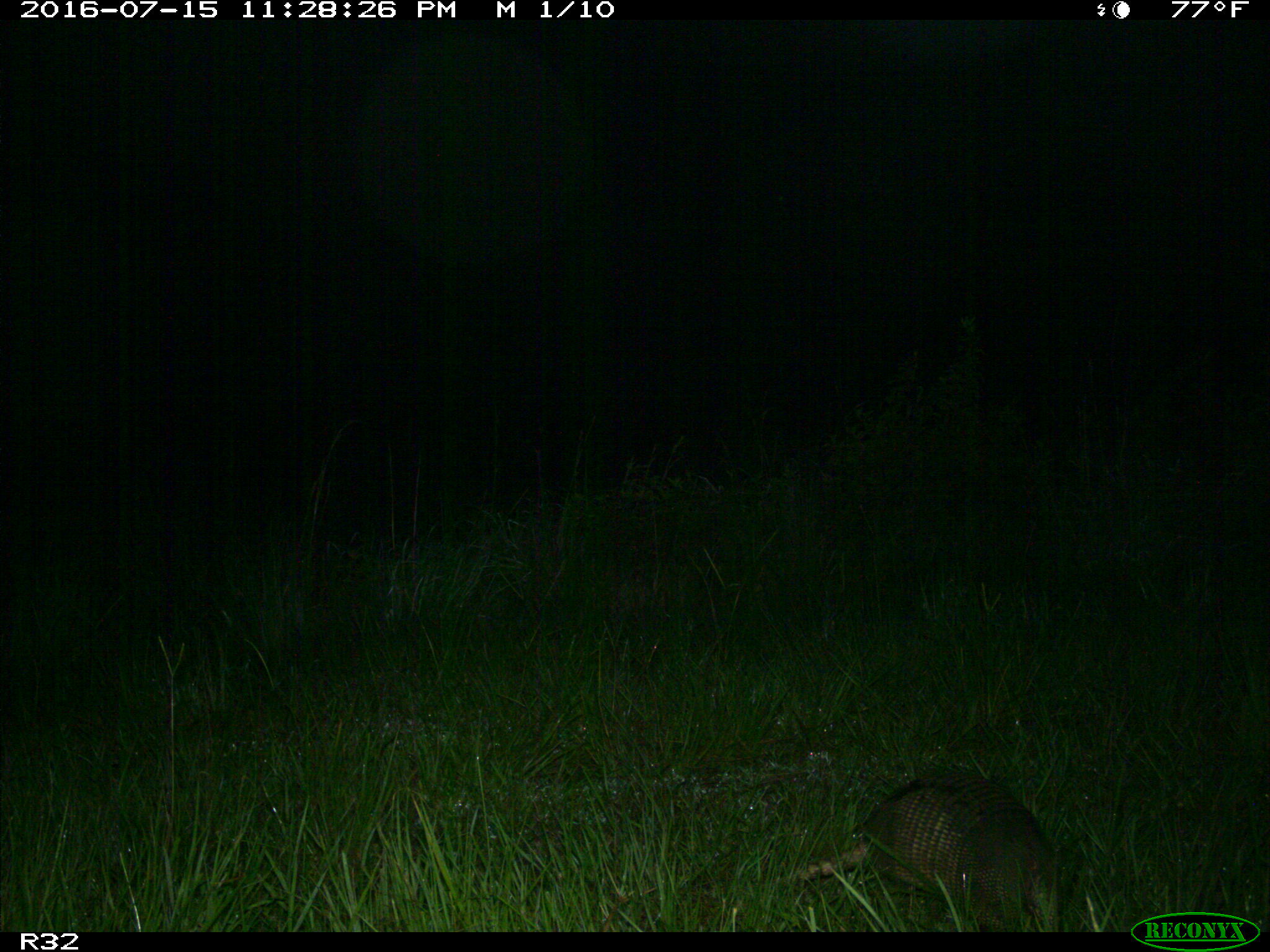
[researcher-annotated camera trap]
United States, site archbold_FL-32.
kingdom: Animalia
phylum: Chordata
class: Mammalia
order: Cingulata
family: Dasypodidae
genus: Dasypus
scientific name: Dasypus novemcinctus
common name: nine-banded armadillo